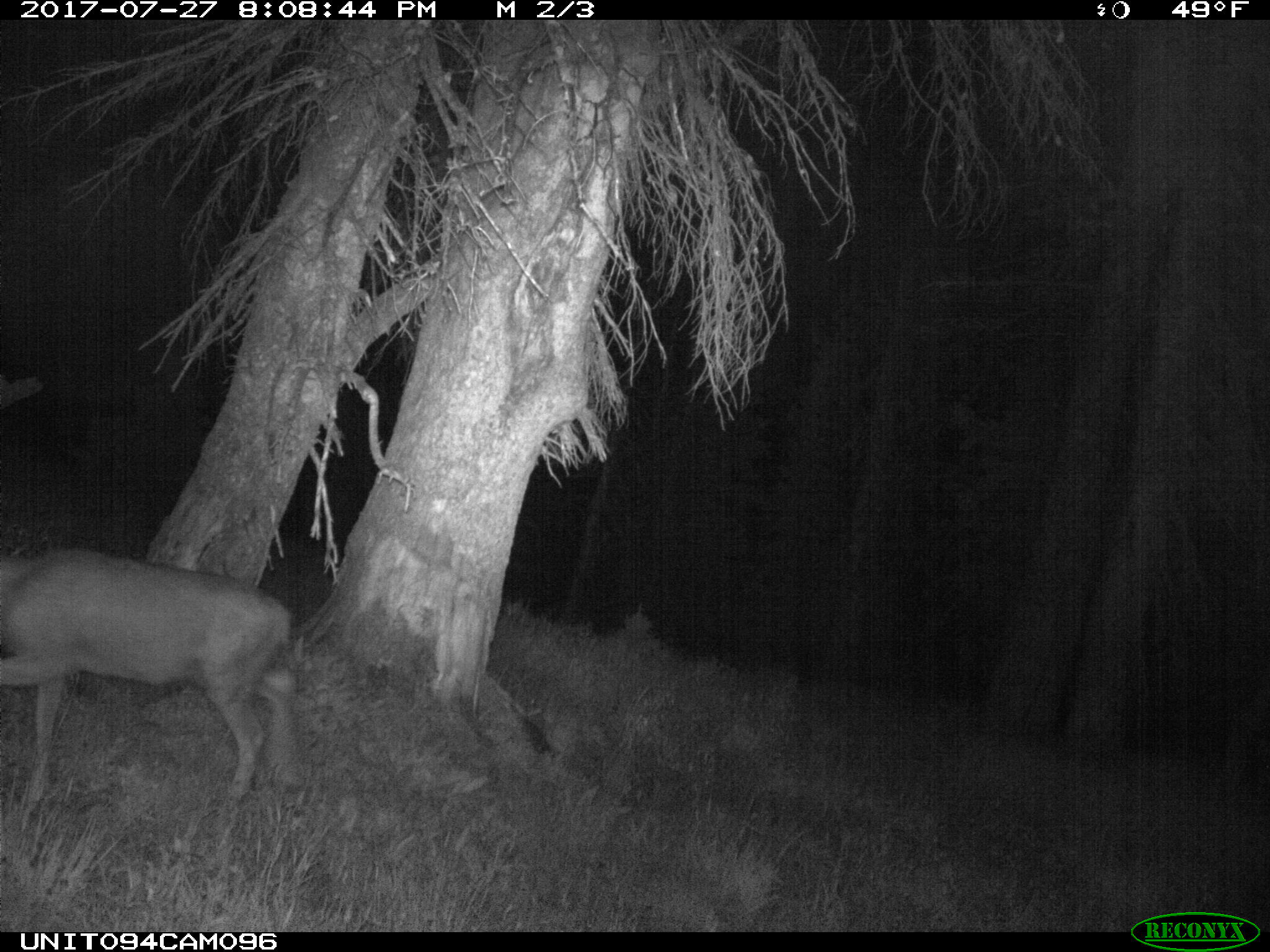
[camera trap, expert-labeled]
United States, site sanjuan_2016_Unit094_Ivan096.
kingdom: Animalia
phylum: Chordata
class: Mammalia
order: Artiodactyla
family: Cervidae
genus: Odocoileus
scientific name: Odocoileus hemionus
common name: mule deer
Odocoileus hemionus (mule deer).